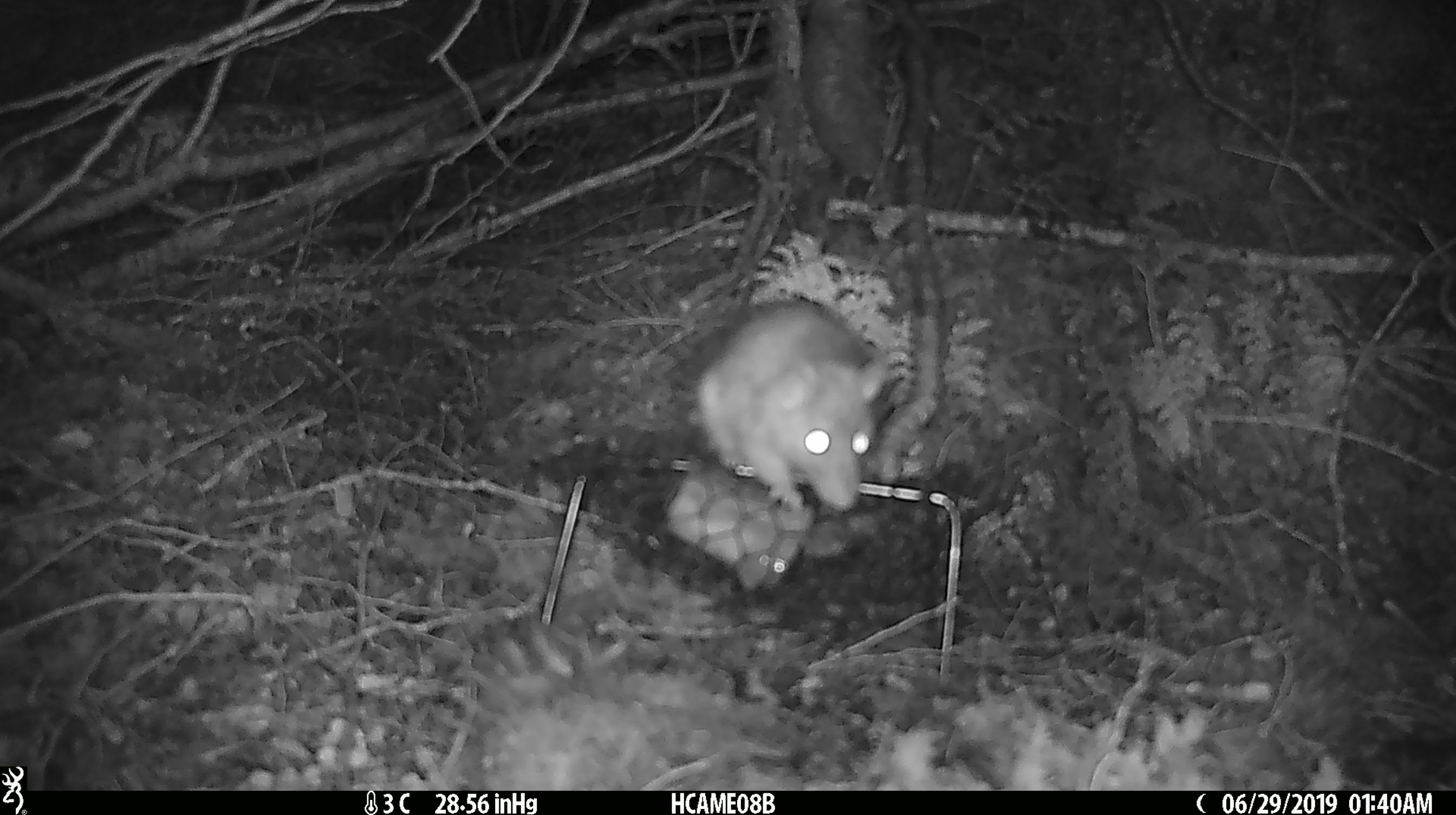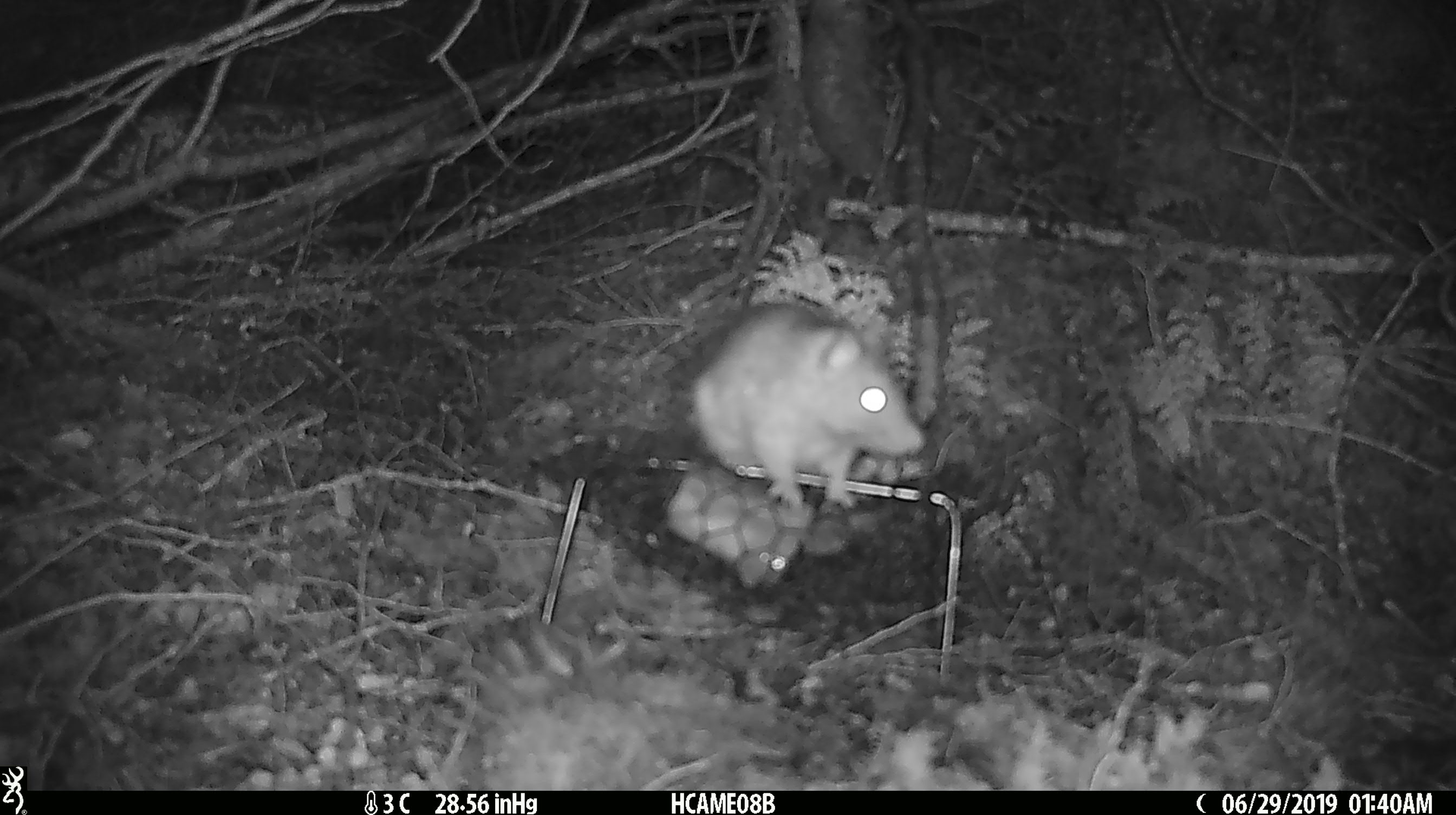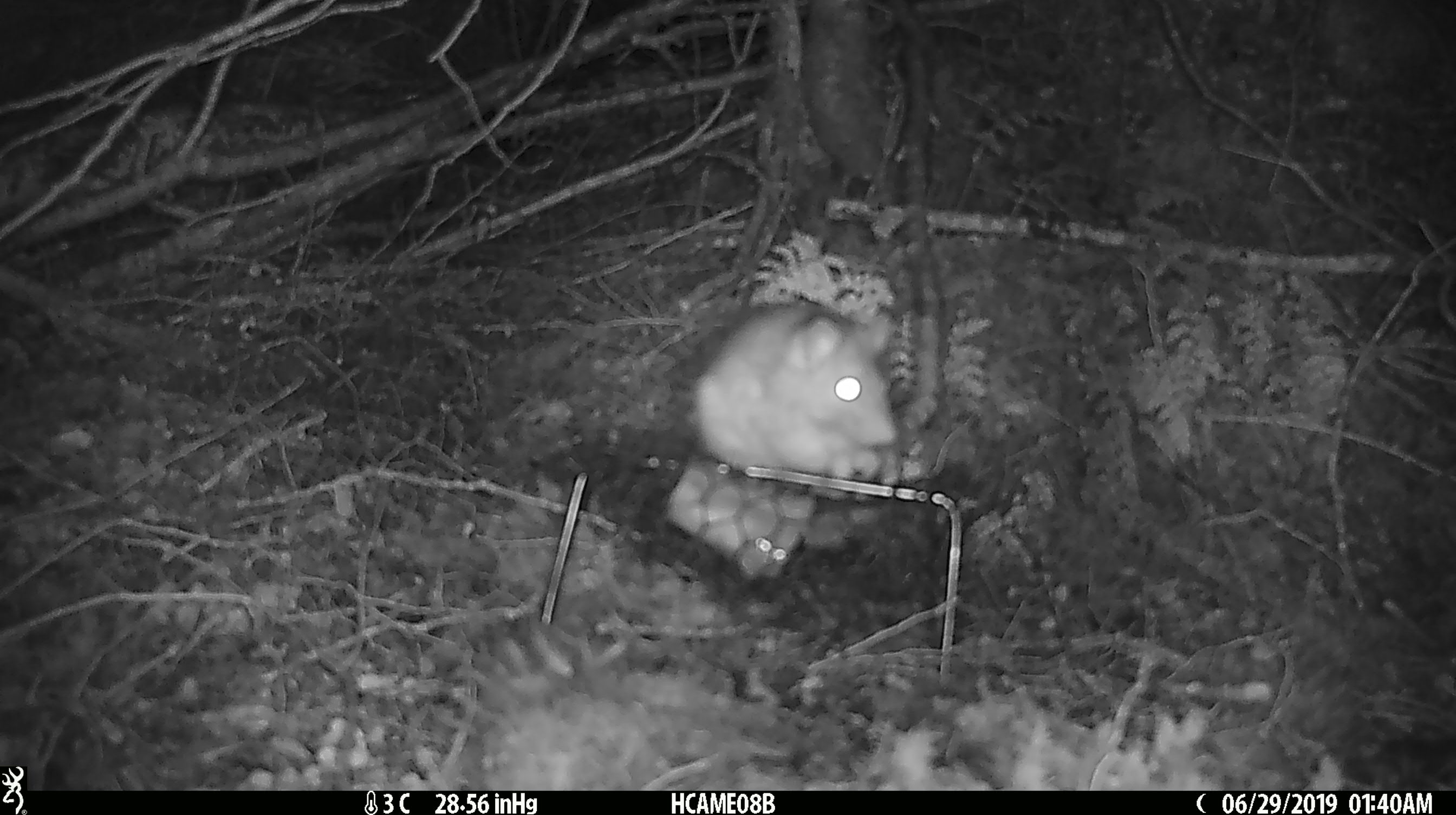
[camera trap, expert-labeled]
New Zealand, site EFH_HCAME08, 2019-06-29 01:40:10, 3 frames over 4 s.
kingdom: Animalia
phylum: Chordata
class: Mammalia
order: Rodentia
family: Muridae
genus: Rattus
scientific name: Rattus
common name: rat